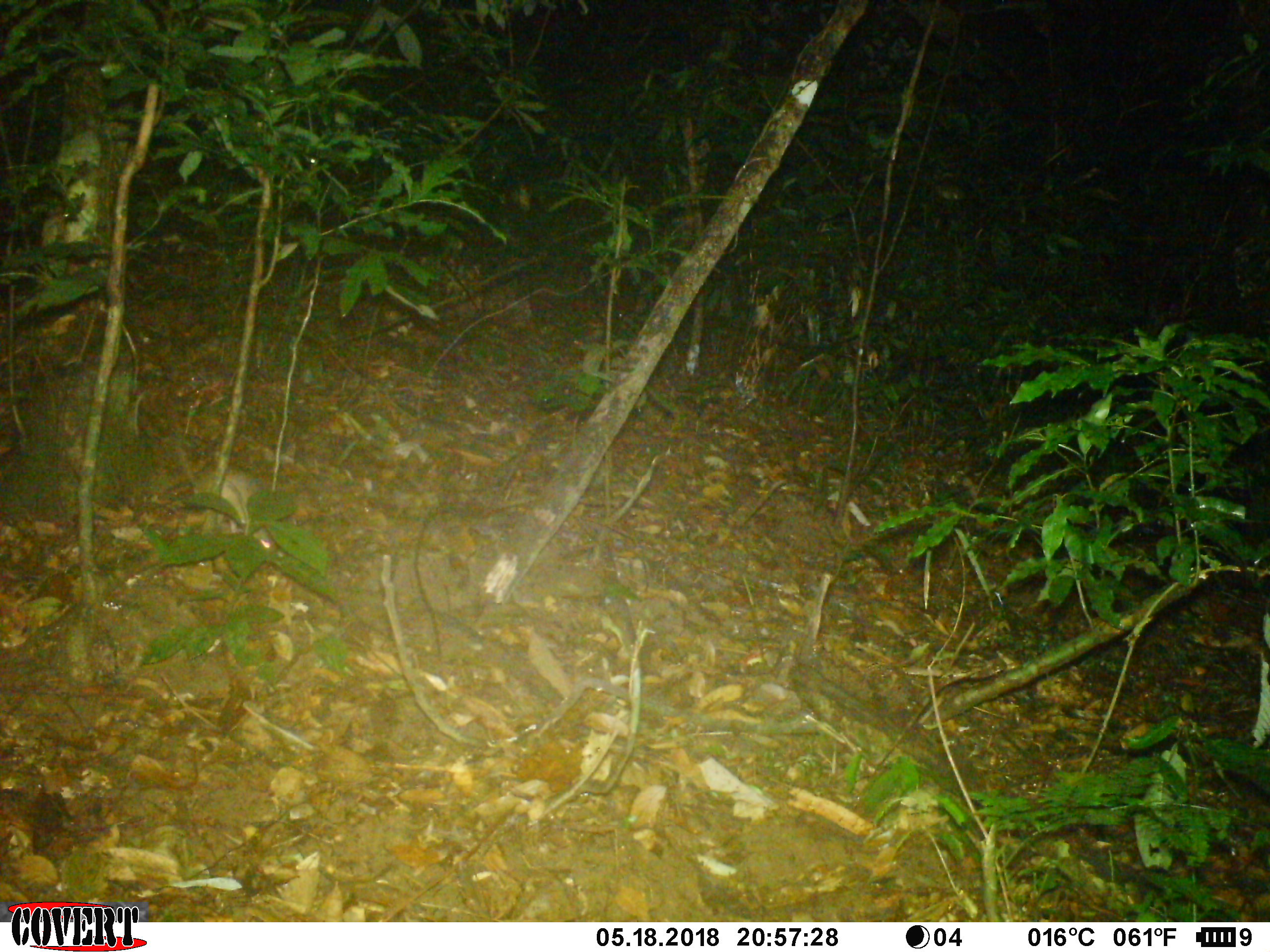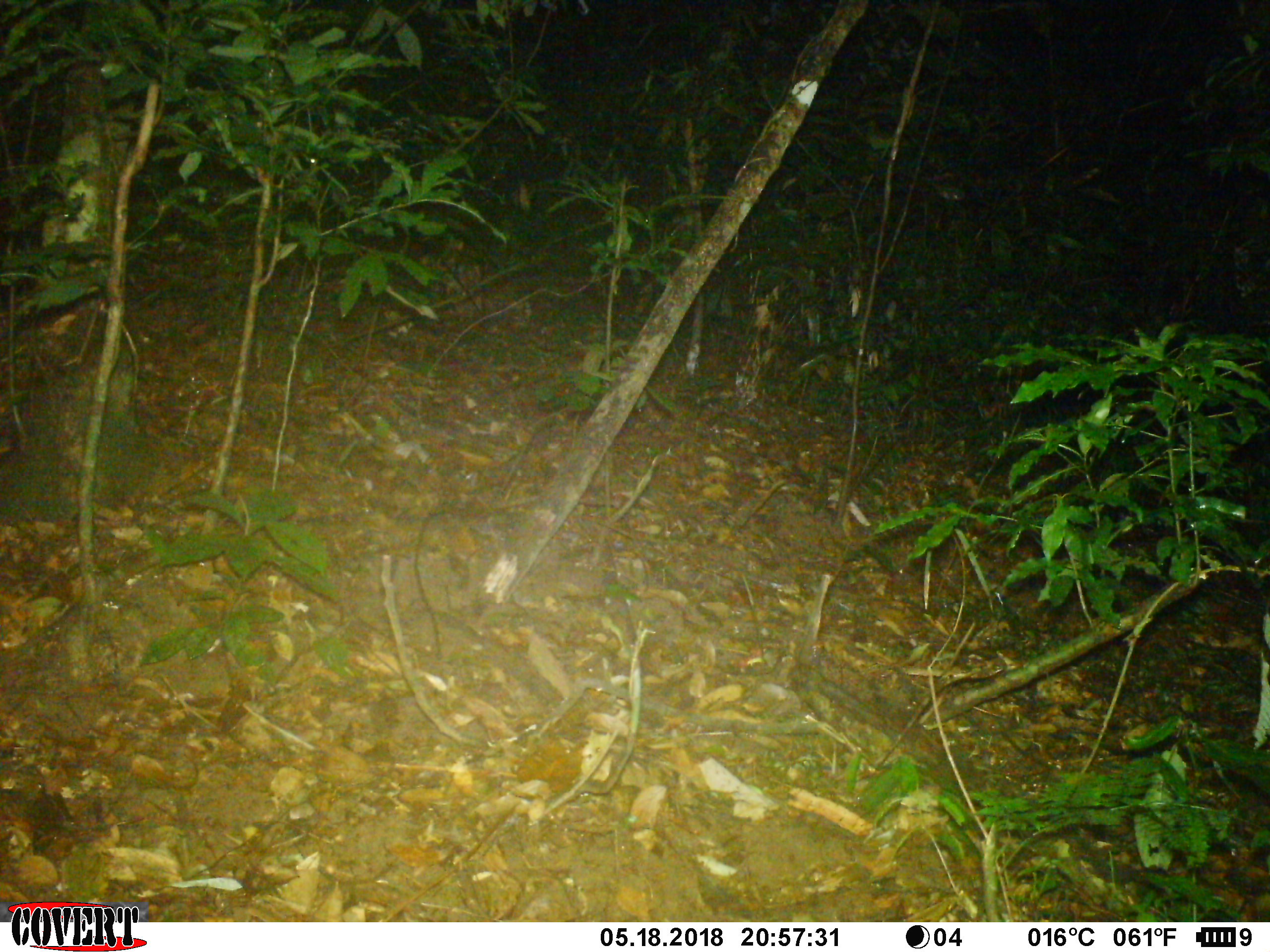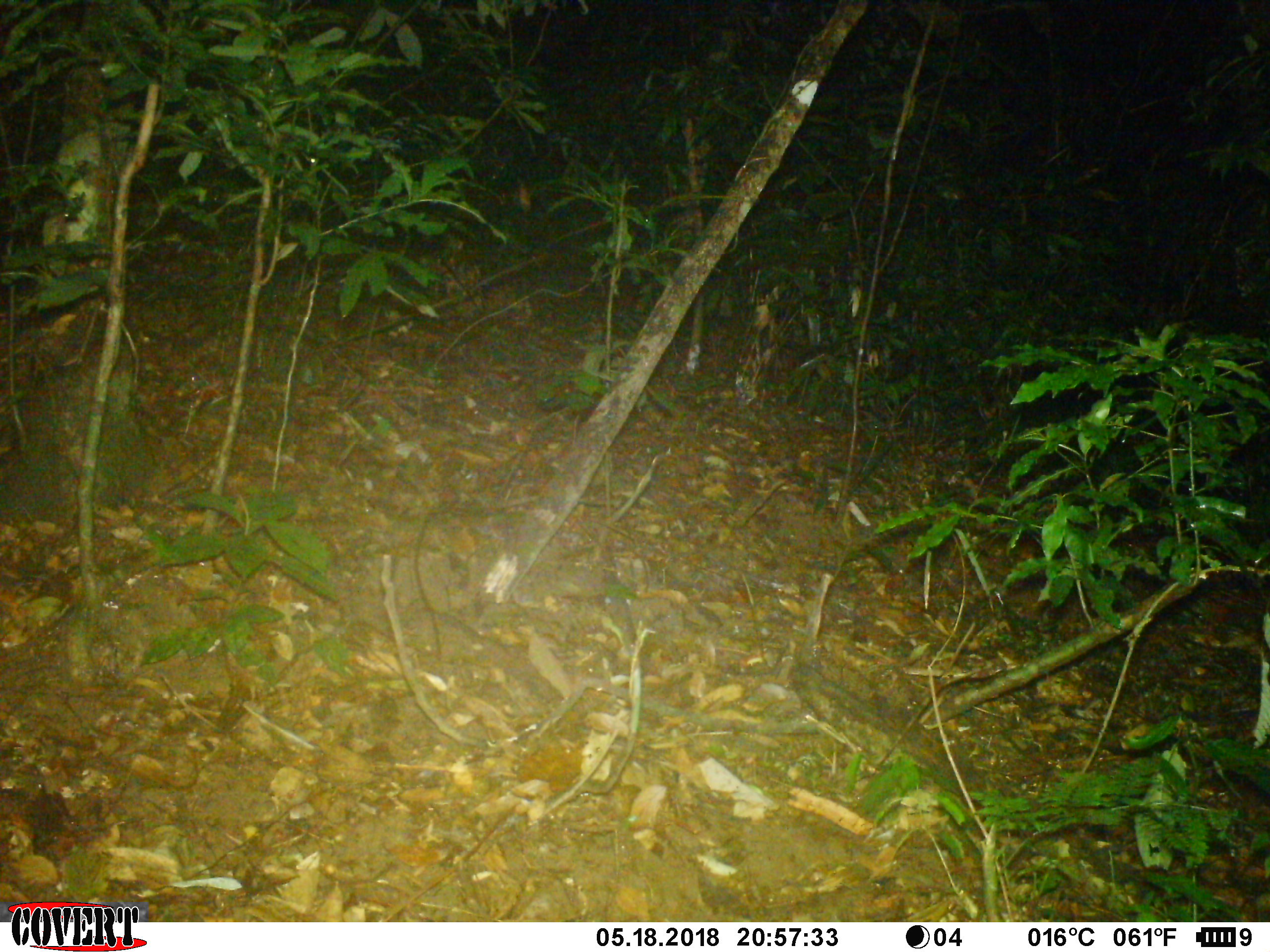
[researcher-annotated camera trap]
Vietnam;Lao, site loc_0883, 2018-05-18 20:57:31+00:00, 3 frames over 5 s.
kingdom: Animalia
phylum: Chordata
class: Mammalia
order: Rodentia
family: Muridae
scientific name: Muridae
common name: old-world mice and rats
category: unidentified murid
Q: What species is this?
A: Unidentified murid (old-world mice and rats) (Muridae).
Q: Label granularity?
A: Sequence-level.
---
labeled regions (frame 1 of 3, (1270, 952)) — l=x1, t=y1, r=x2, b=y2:
unidentified murid: l=171, t=446, r=273, b=553